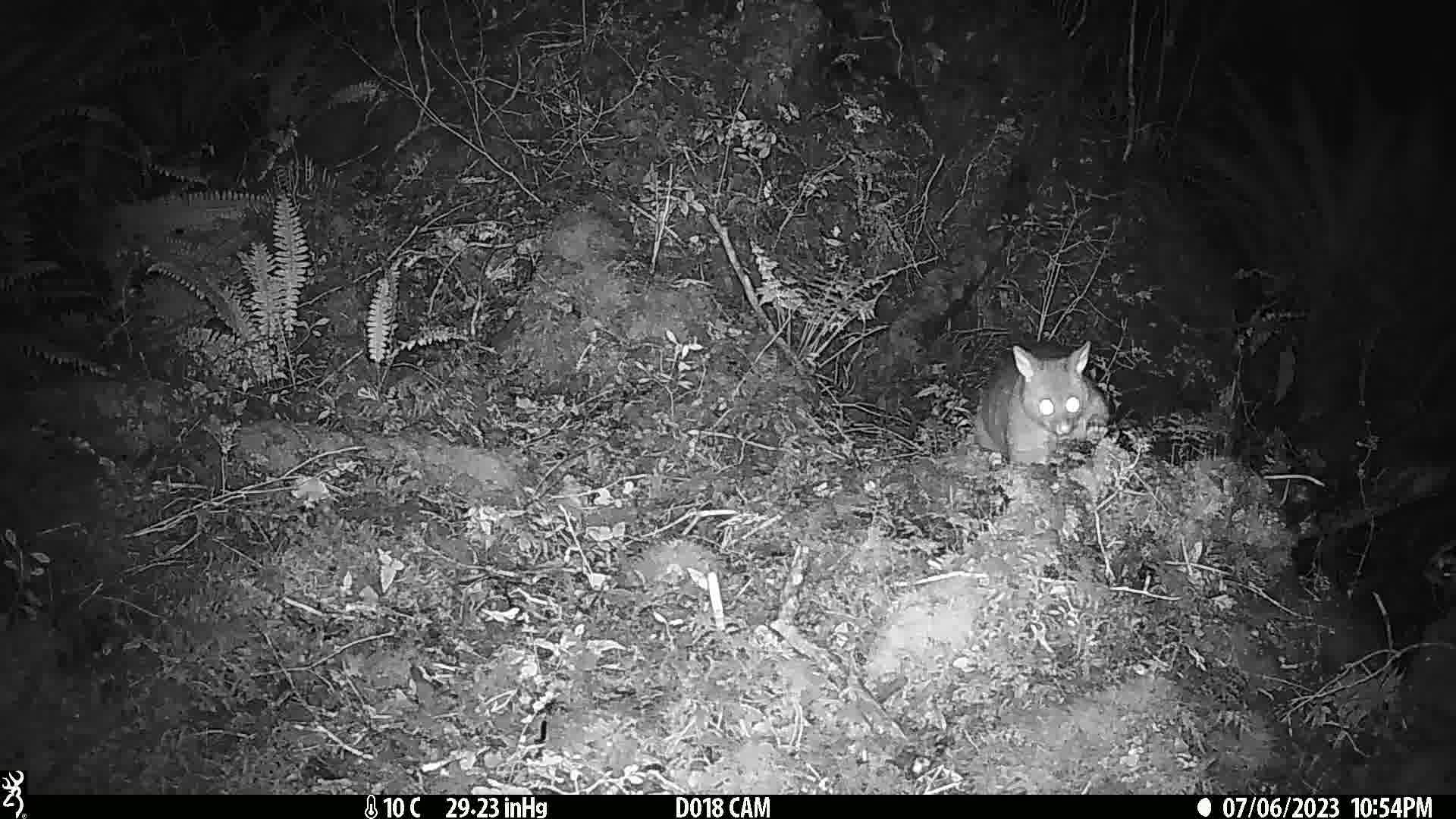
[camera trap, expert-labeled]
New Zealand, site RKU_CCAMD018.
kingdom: Animalia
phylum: Chordata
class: Mammalia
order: Diprotodontia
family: Phalangeridae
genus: Trichosurus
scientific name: Trichosurus vulpecula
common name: common brushtail possum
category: possum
Possum (common brushtail possum) (Trichosurus vulpecula).